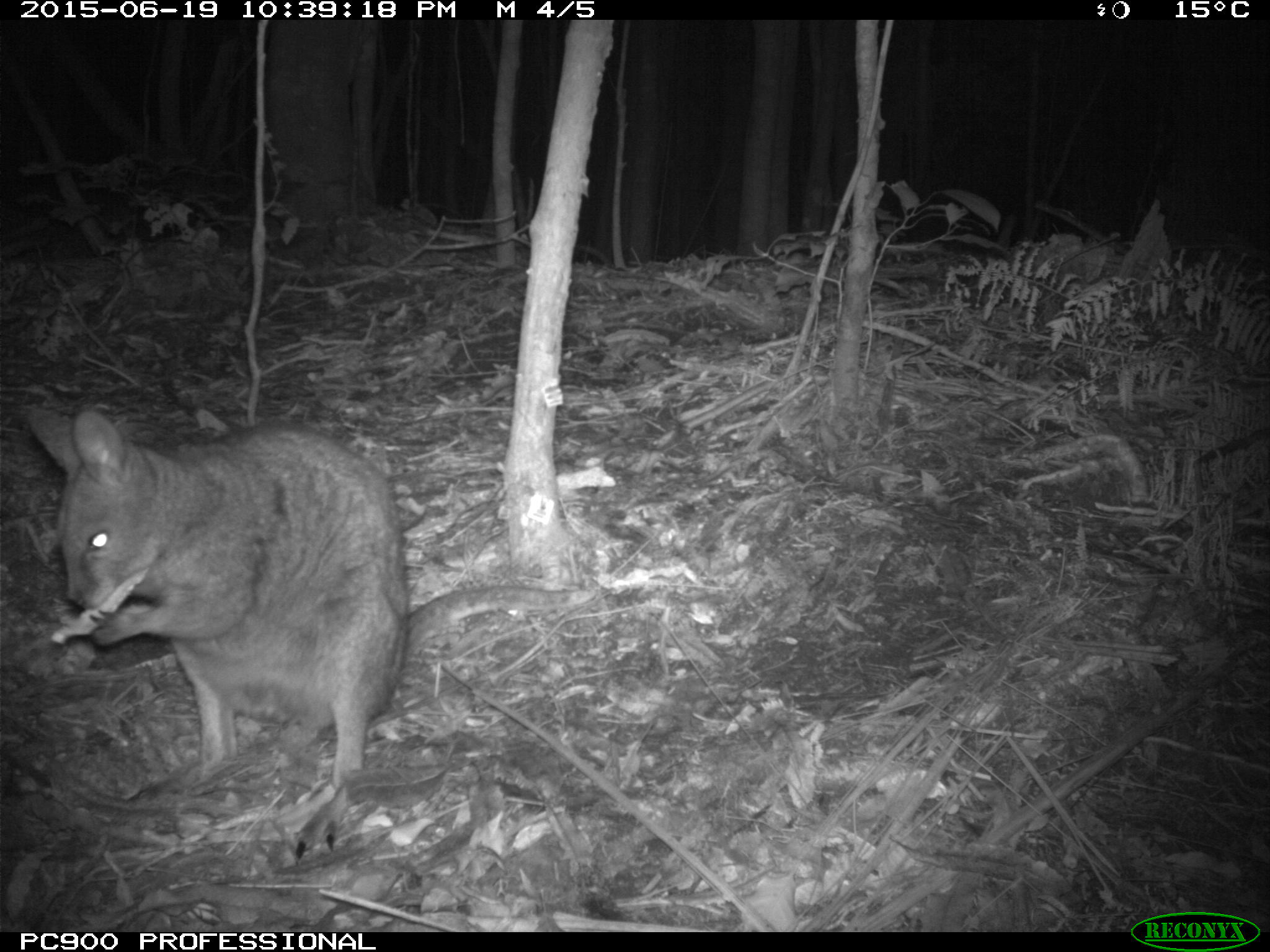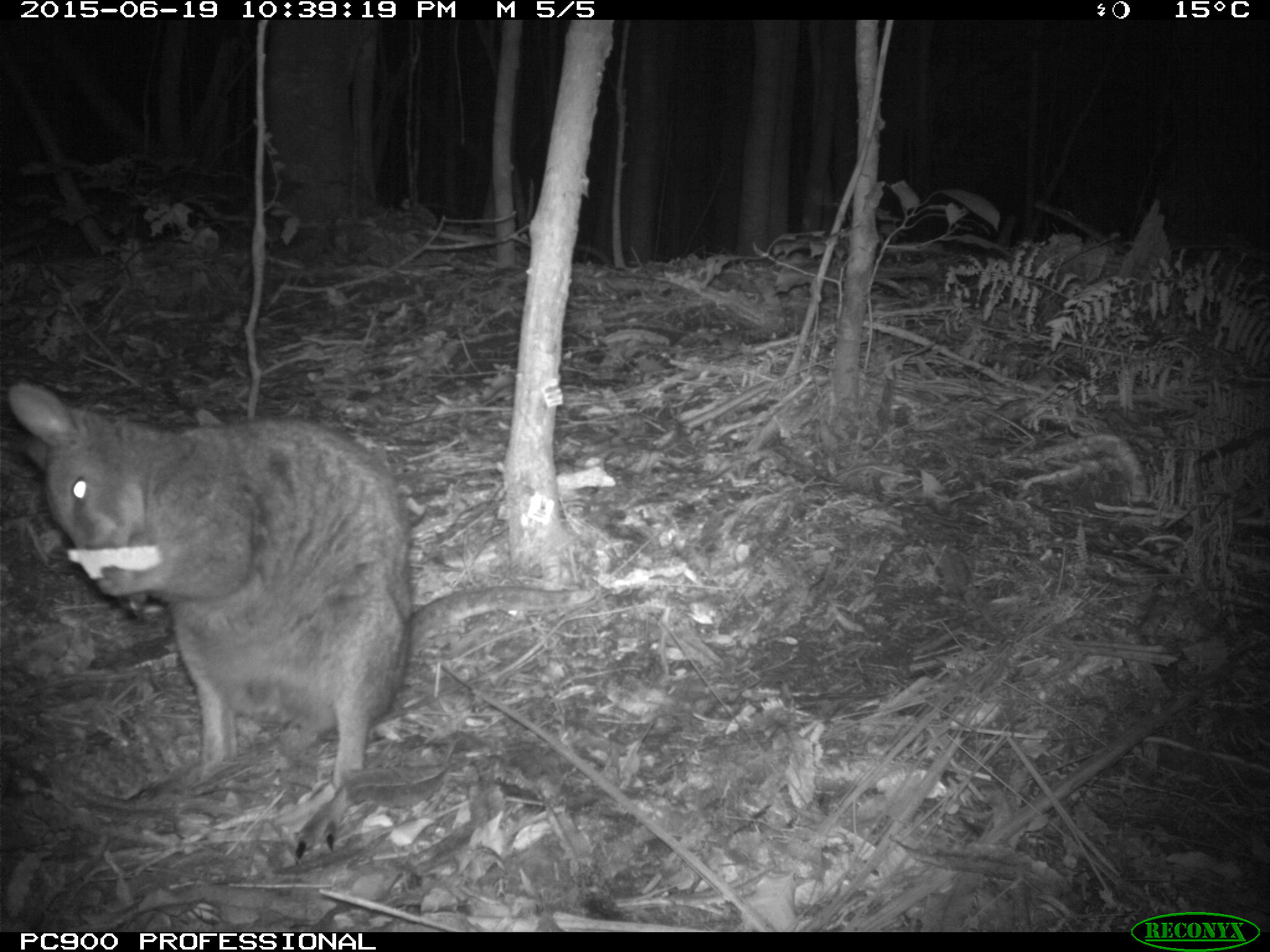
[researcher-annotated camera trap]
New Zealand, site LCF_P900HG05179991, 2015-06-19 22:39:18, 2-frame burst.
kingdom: Animalia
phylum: Chordata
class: Mammalia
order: Diprotodontia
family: Macropodidae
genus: Notamacropus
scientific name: Notamacropus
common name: wallaby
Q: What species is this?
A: Wallaby (Notamacropus).